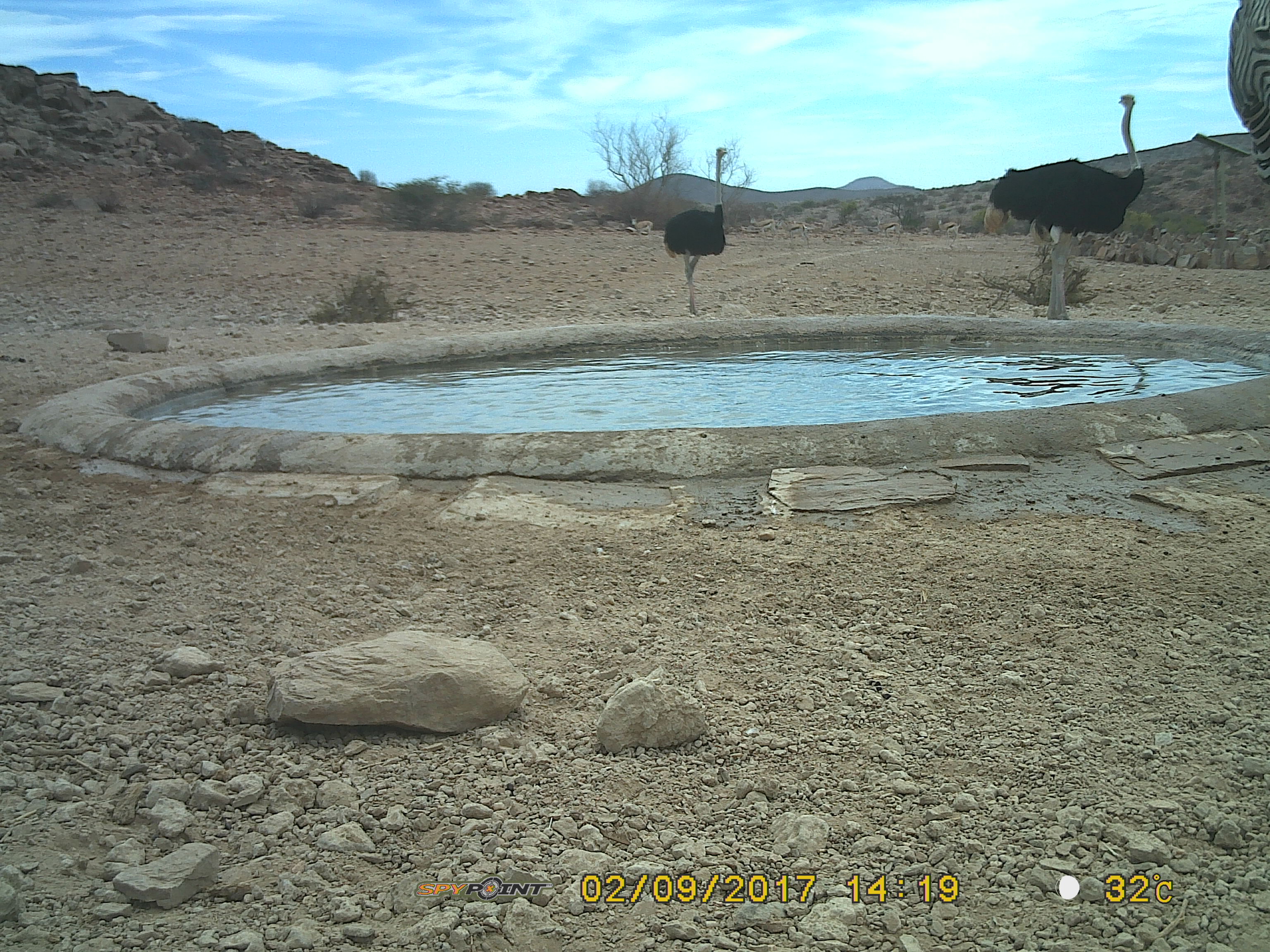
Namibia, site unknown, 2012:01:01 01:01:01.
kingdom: Animalia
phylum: Chordata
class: Aves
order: Struthioniformes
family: Struthionidae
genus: Struthio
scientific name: Struthio camelus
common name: common ostrich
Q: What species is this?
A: Struthio camelus (common ostrich).